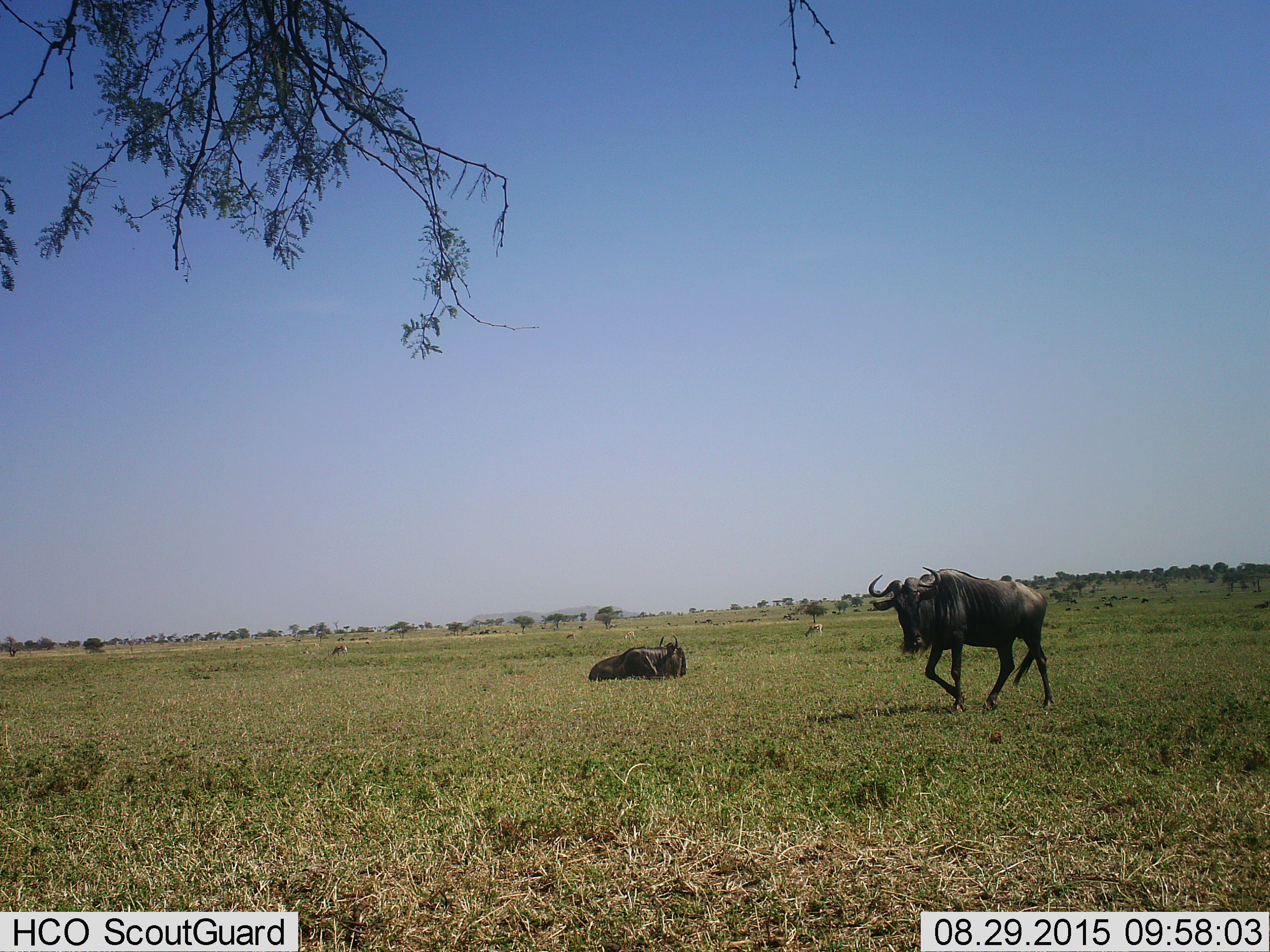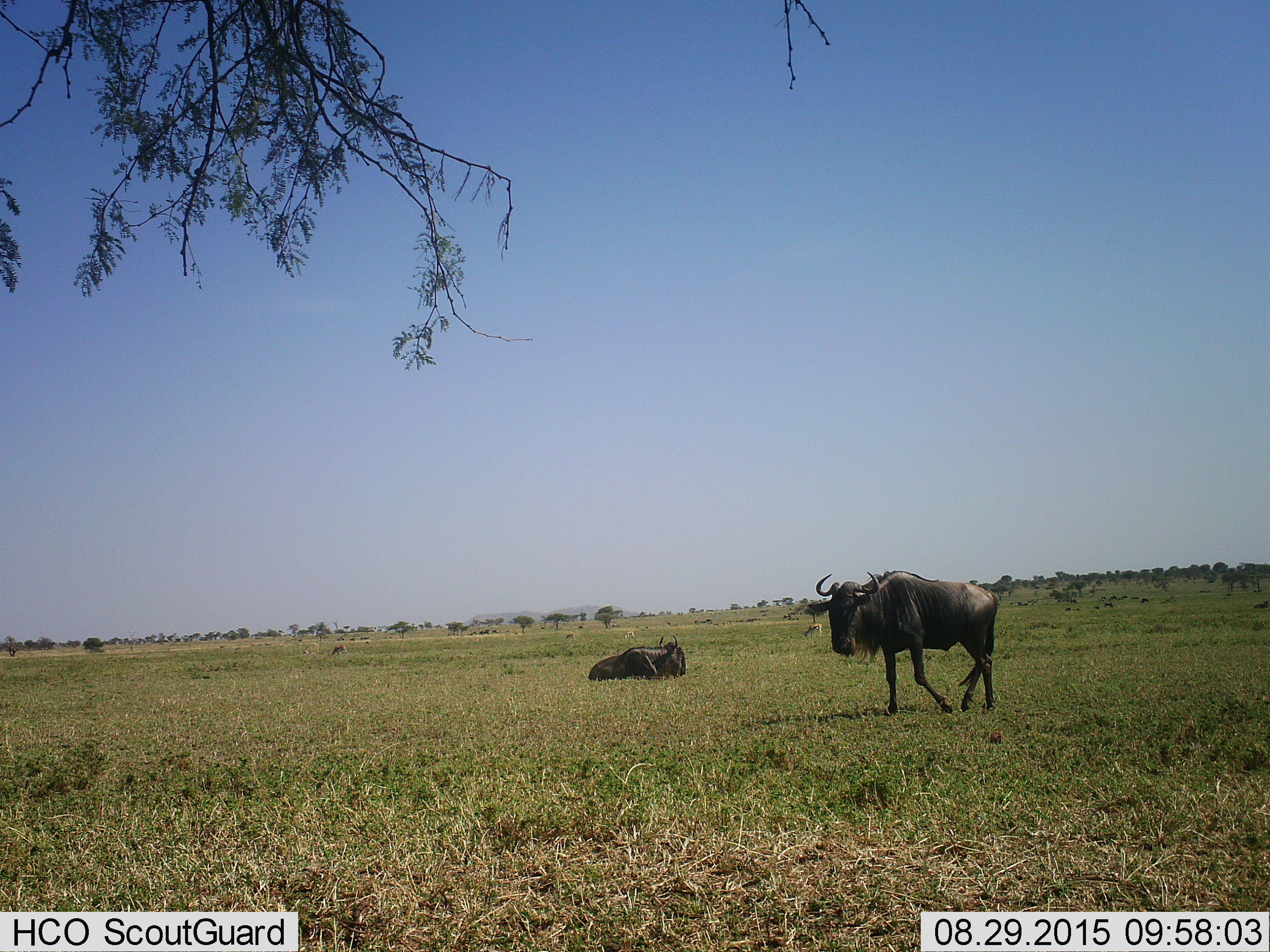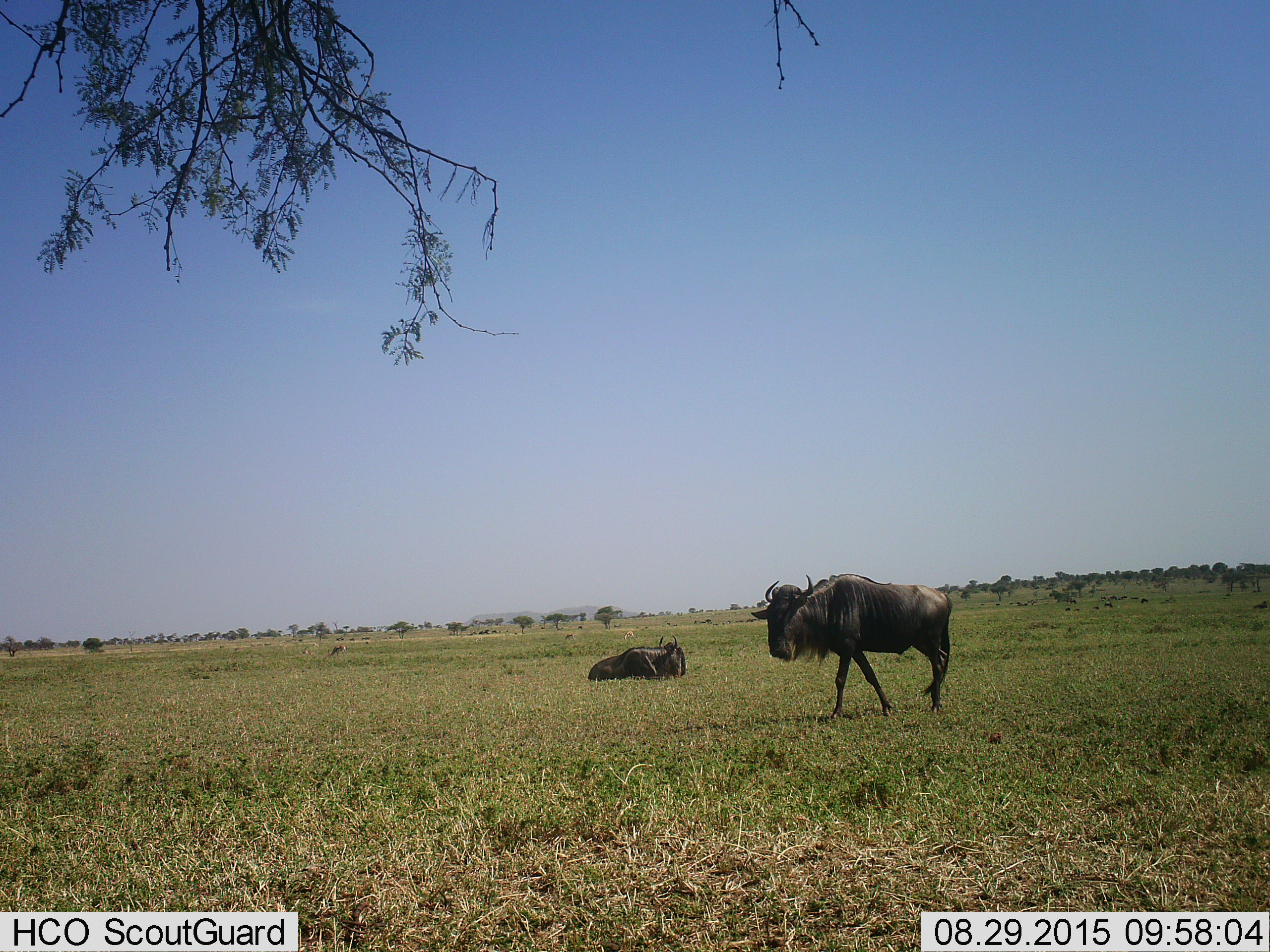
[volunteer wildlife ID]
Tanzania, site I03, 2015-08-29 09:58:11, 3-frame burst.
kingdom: Animalia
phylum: Chordata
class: Mammalia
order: Artiodactyla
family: Bovidae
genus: Eudorcas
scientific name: Eudorcas thomsonii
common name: thomson's gazelle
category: gazellethomsons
Gazellethomsons (thomson's gazelle) (Eudorcas thomsonii), count 4. Behavior (volunteer vote fractions): standing 17%, resting 0%, moving 17%, interacting 0%. Young present (vote fraction): 0%. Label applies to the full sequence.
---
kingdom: Animalia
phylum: Chordata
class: Mammalia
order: Artiodactyla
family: Bovidae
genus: Connochaetes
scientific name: Connochaetes taurinus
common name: blue wildebeest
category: wildebeest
Wildebeest (blue wildebeest) (Connochaetes taurinus), count 2. Behavior (volunteer vote fractions): standing 40%, resting 100%, moving 90%, interacting 0%. Young present (vote fraction): 0%. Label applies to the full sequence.